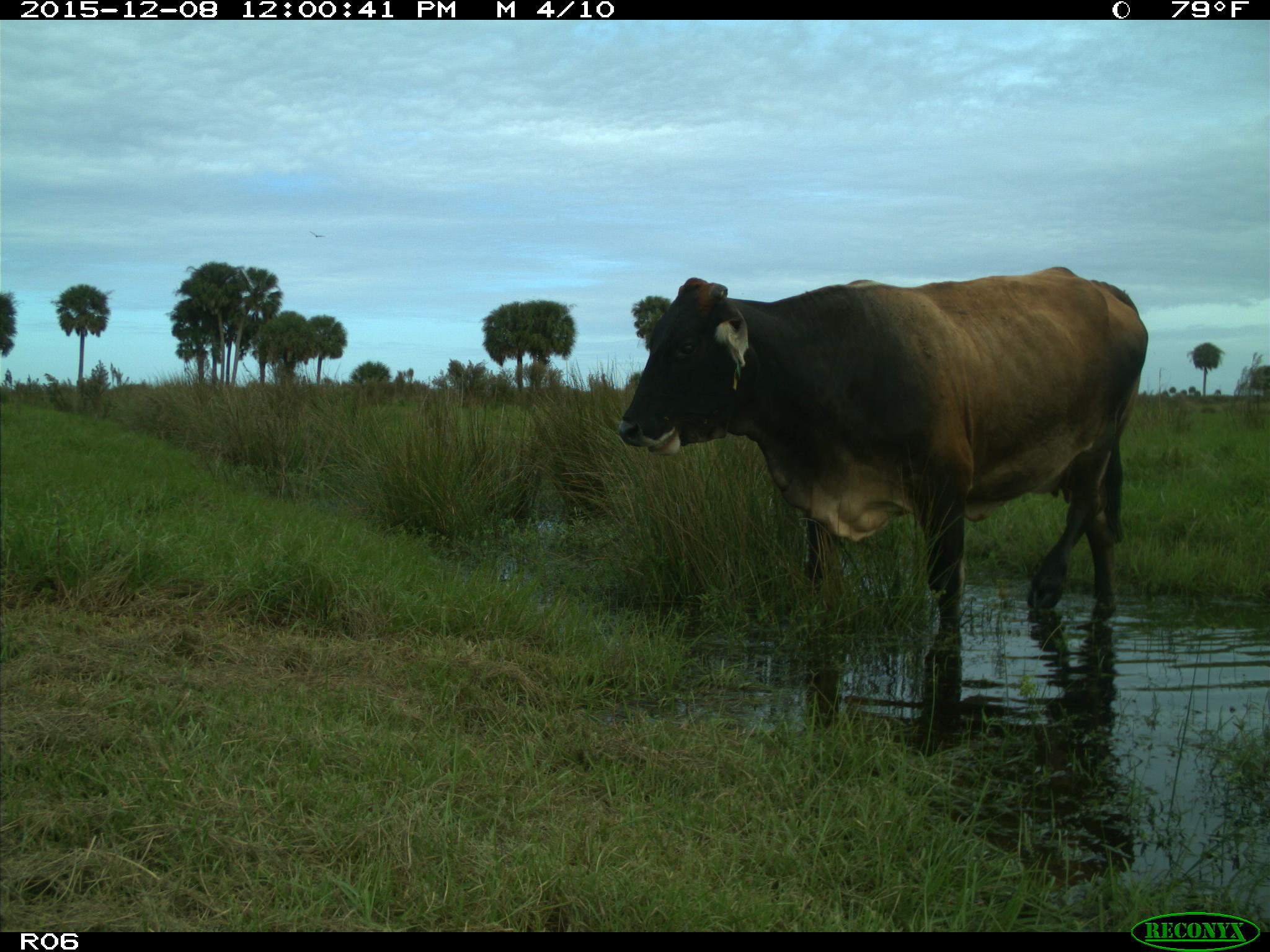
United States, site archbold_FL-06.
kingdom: Animalia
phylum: Chordata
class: Mammalia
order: Artiodactyla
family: Bovidae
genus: Bos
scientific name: Bos taurus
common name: domestic cow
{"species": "Bos taurus (domestic cow)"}